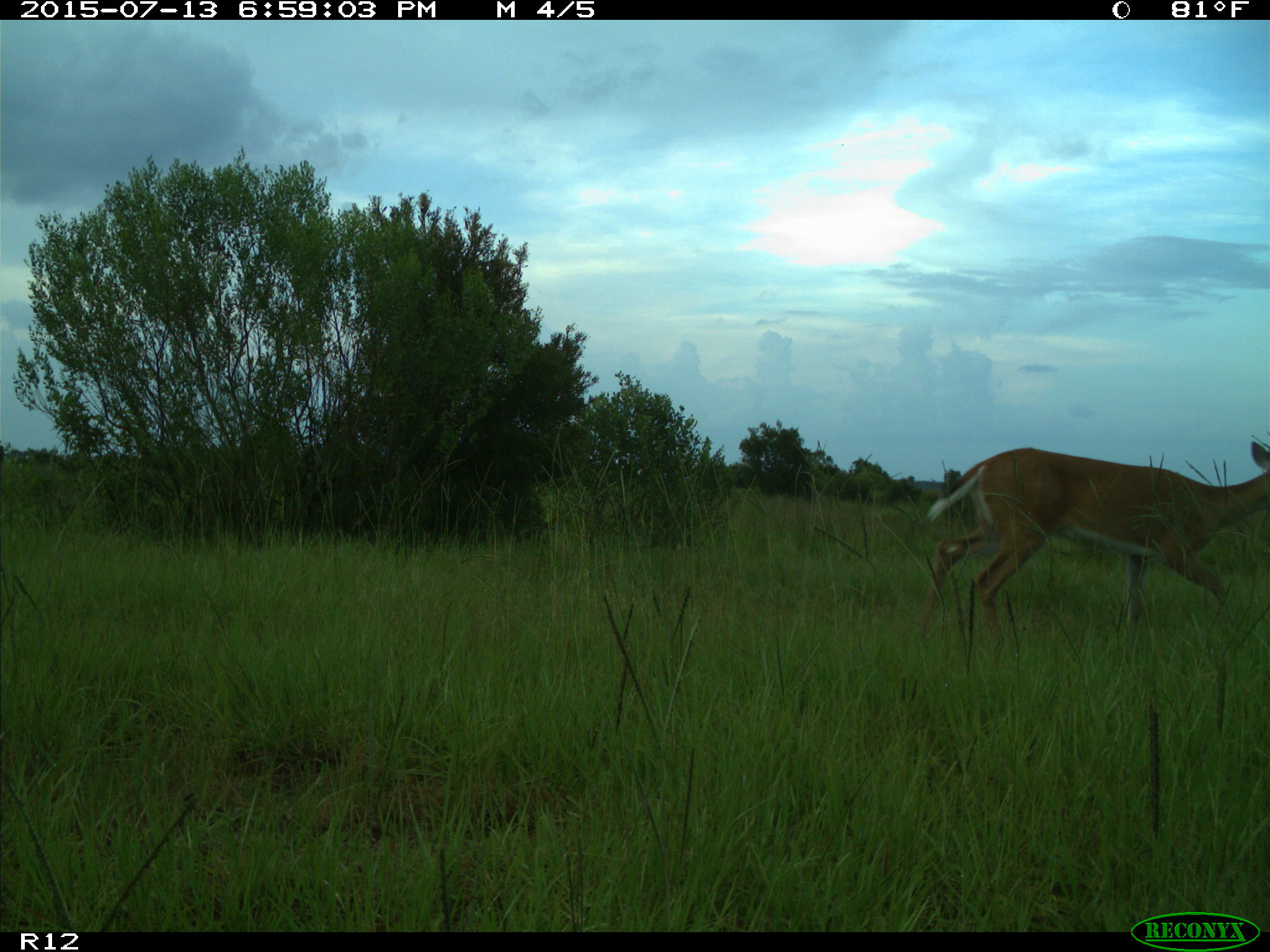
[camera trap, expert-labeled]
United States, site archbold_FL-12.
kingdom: Animalia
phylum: Chordata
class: Mammalia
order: Artiodactyla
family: Cervidae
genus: Odocoileus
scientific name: Odocoileus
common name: deer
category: unidentified deer